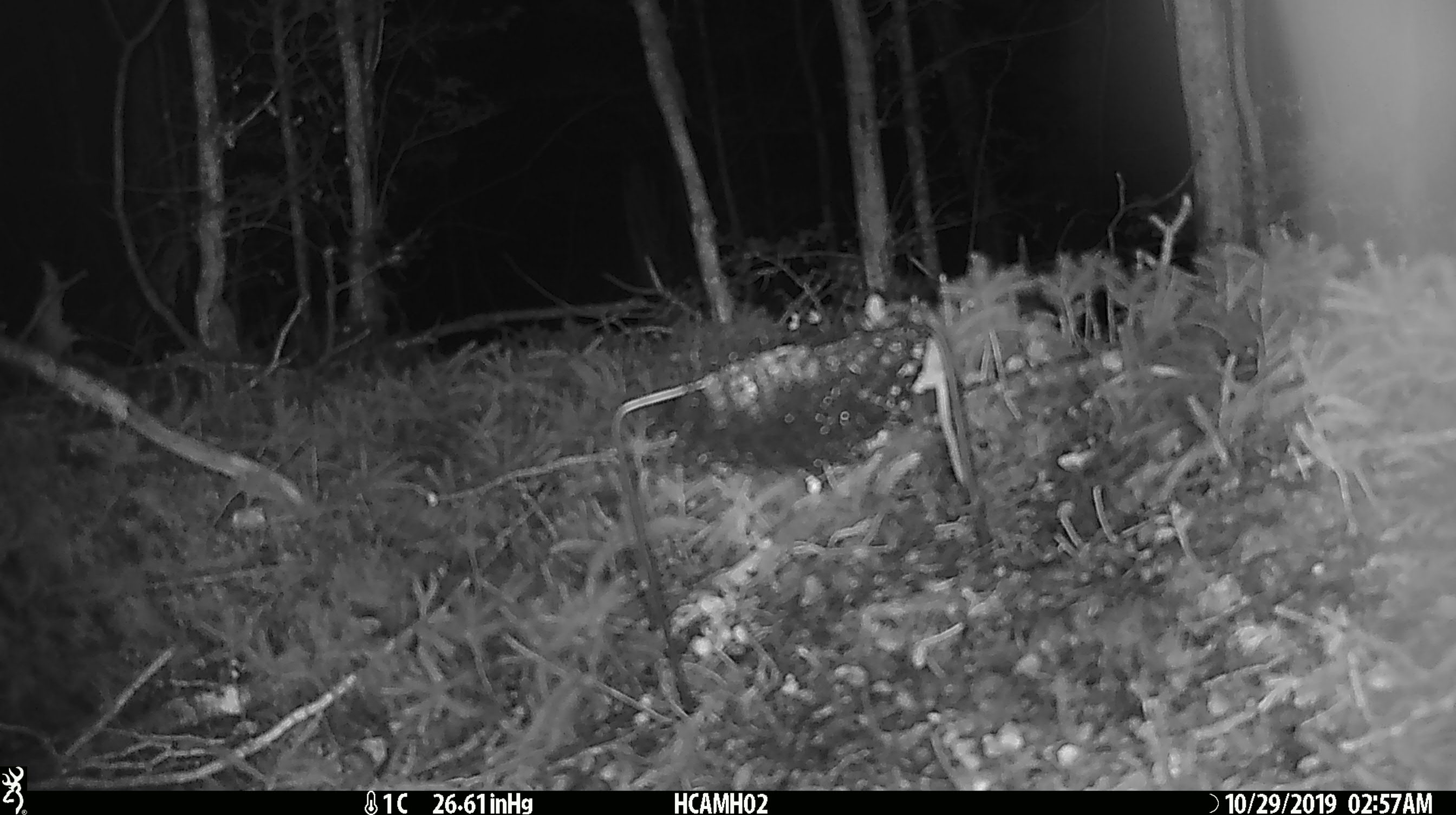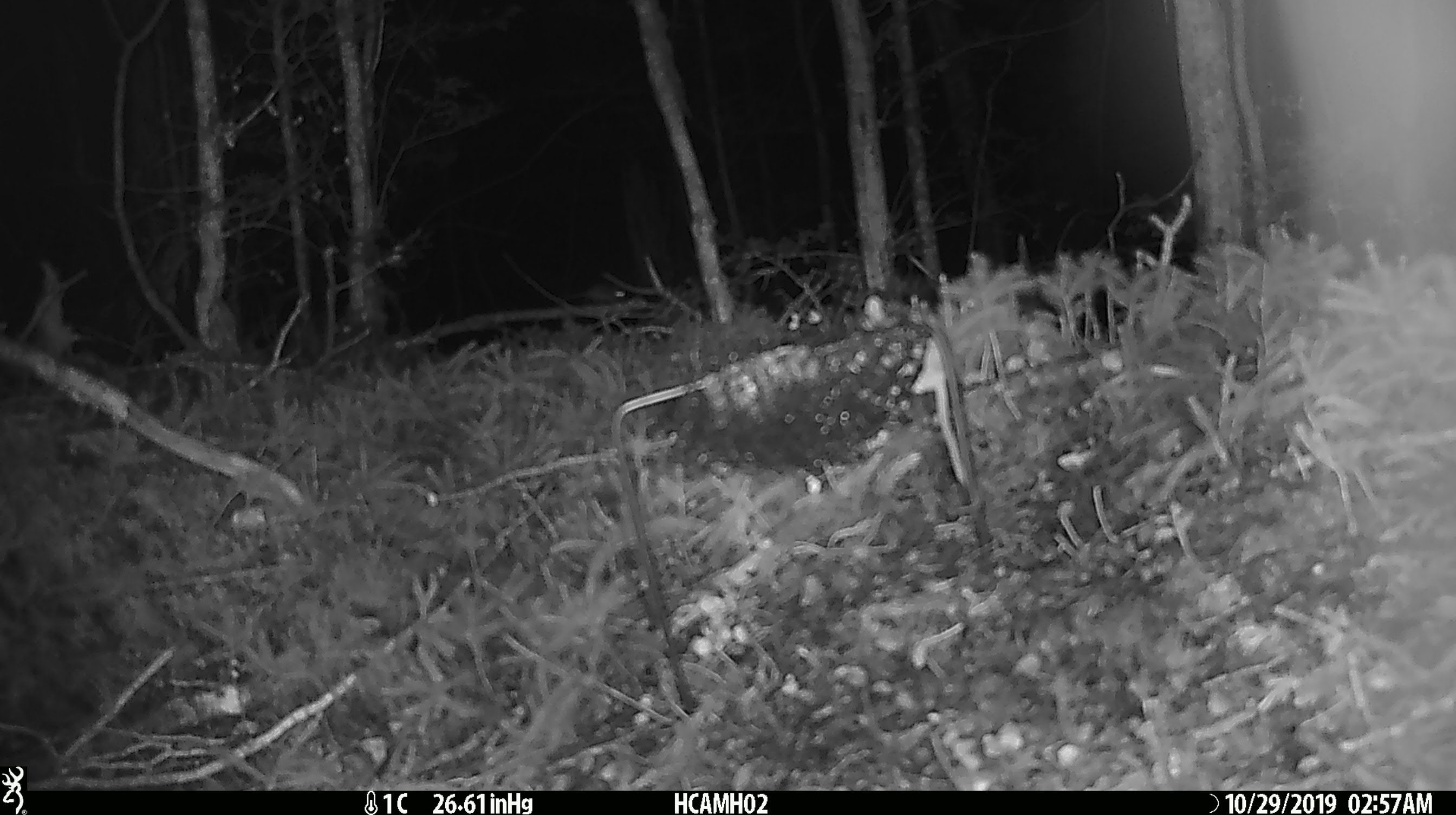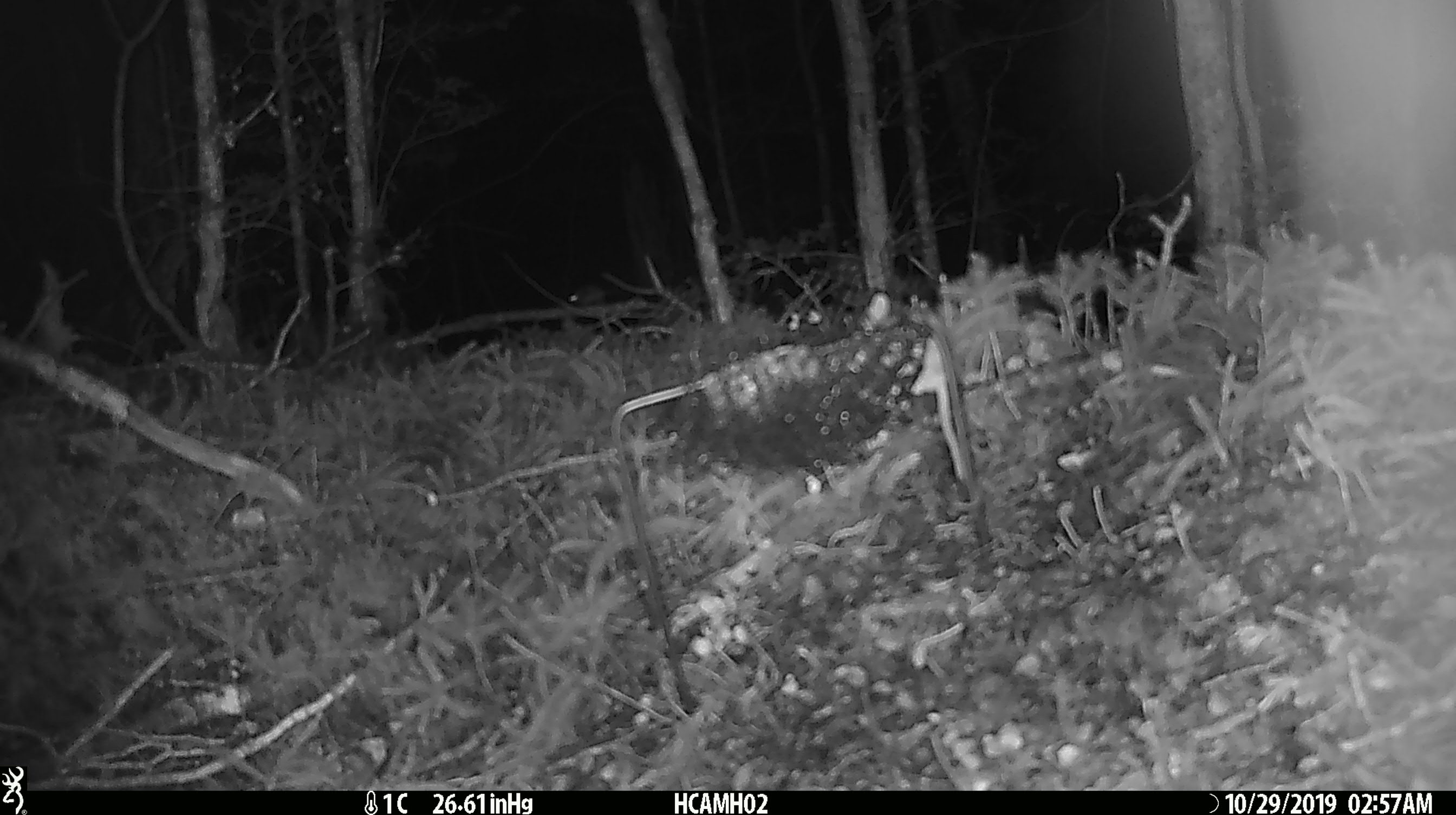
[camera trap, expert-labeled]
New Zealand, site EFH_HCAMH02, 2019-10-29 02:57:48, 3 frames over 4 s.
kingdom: Animalia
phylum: Chordata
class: Mammalia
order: Rodentia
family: Muridae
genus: Mus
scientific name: Mus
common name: mouse